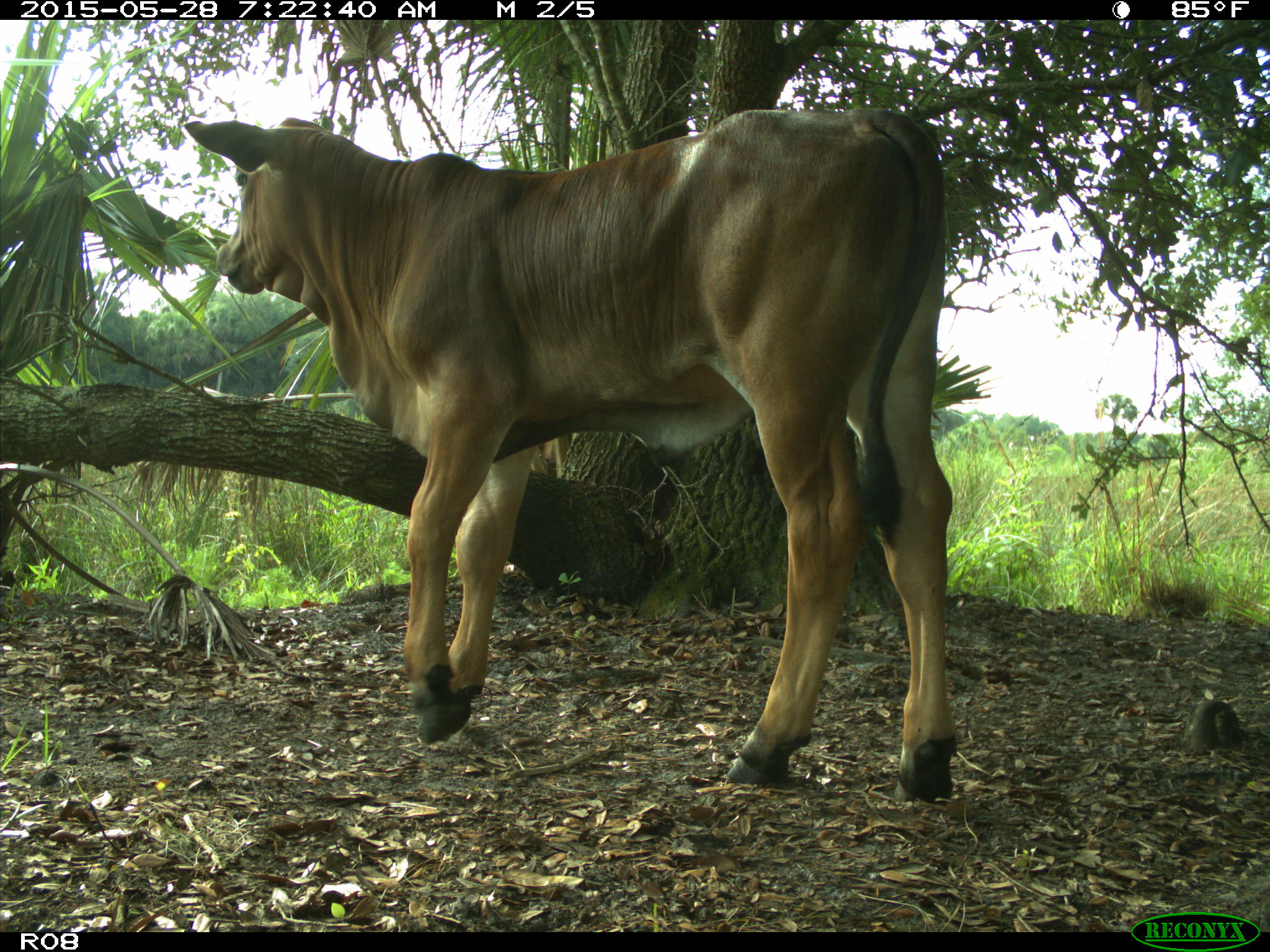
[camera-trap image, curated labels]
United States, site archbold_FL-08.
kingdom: Animalia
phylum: Chordata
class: Mammalia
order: Artiodactyla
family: Bovidae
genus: Bos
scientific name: Bos taurus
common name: domestic cow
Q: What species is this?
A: Bos taurus (domestic cow).